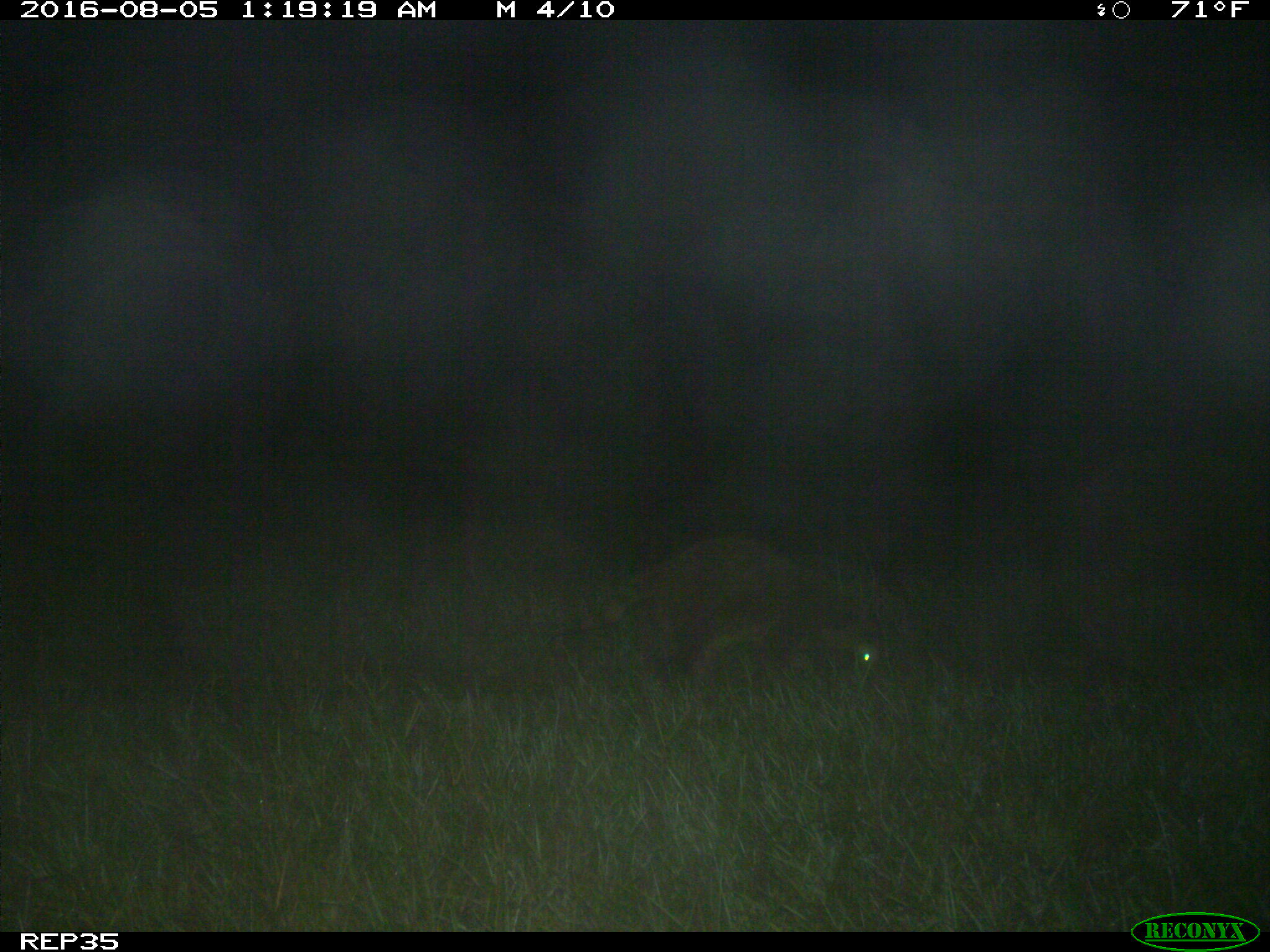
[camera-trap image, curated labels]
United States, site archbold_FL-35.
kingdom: Animalia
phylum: Chordata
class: Mammalia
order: Carnivora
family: Procyonidae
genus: Procyon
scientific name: Procyon lotor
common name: common raccoon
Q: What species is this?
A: Procyon lotor (common raccoon).